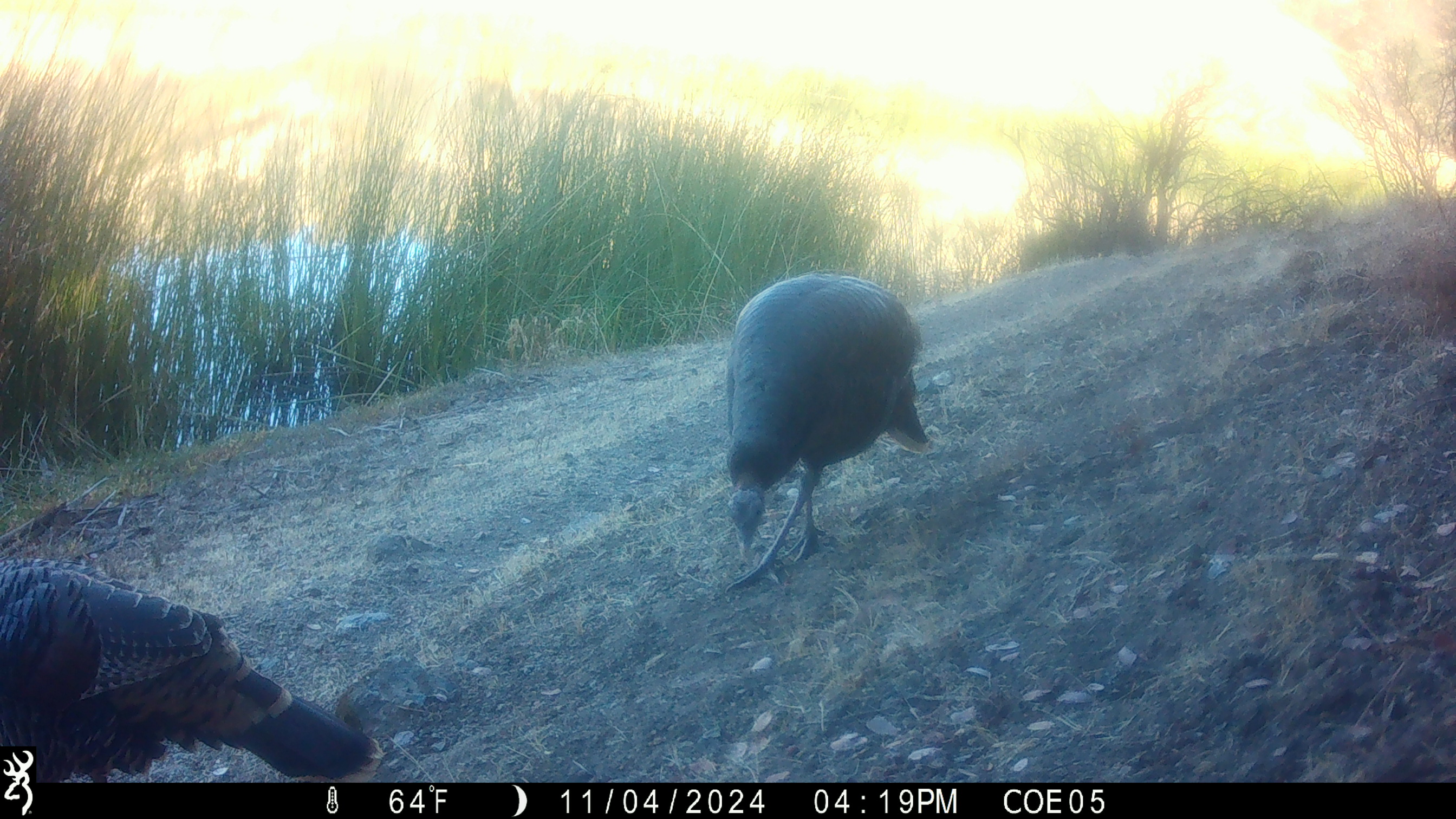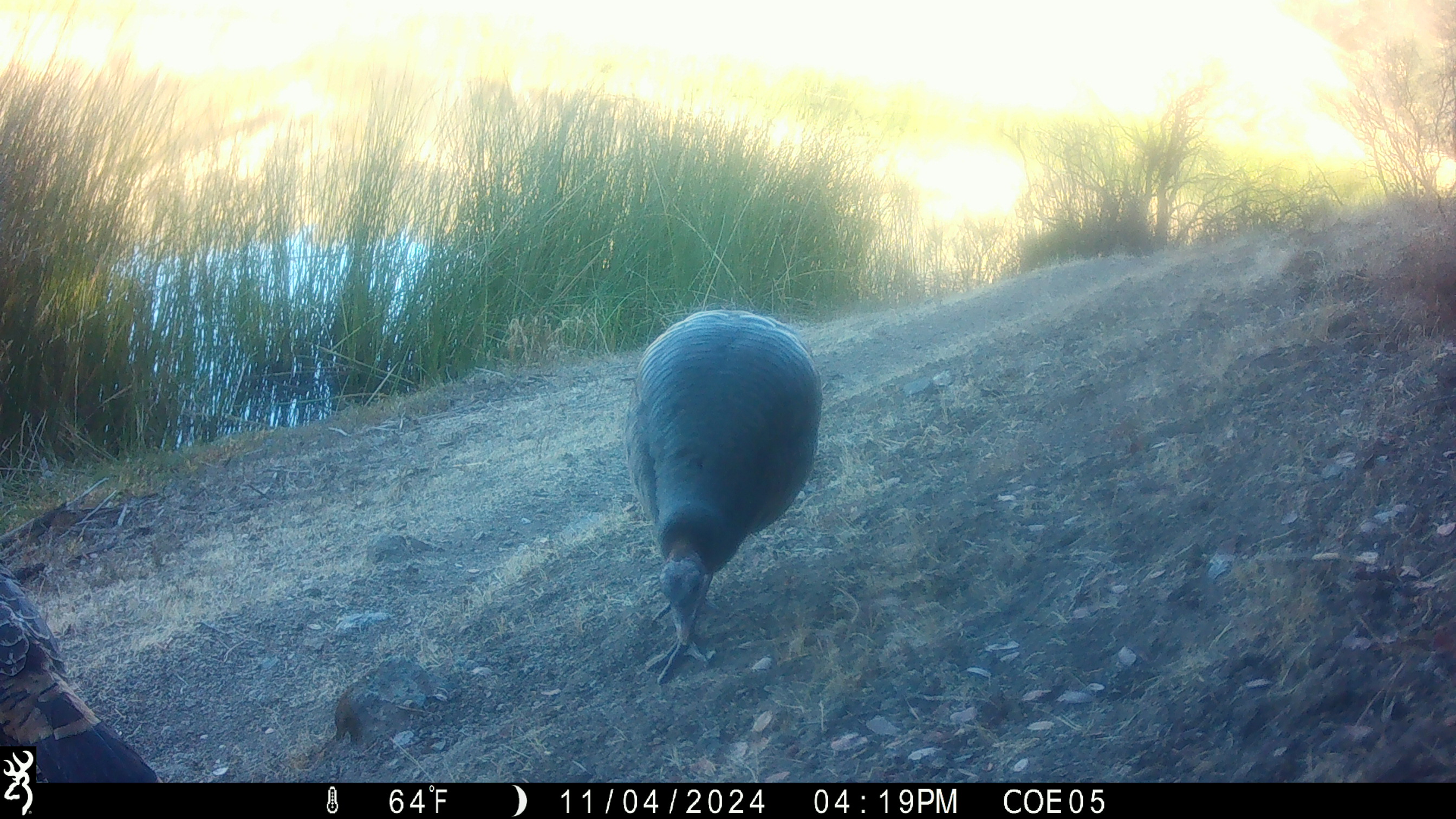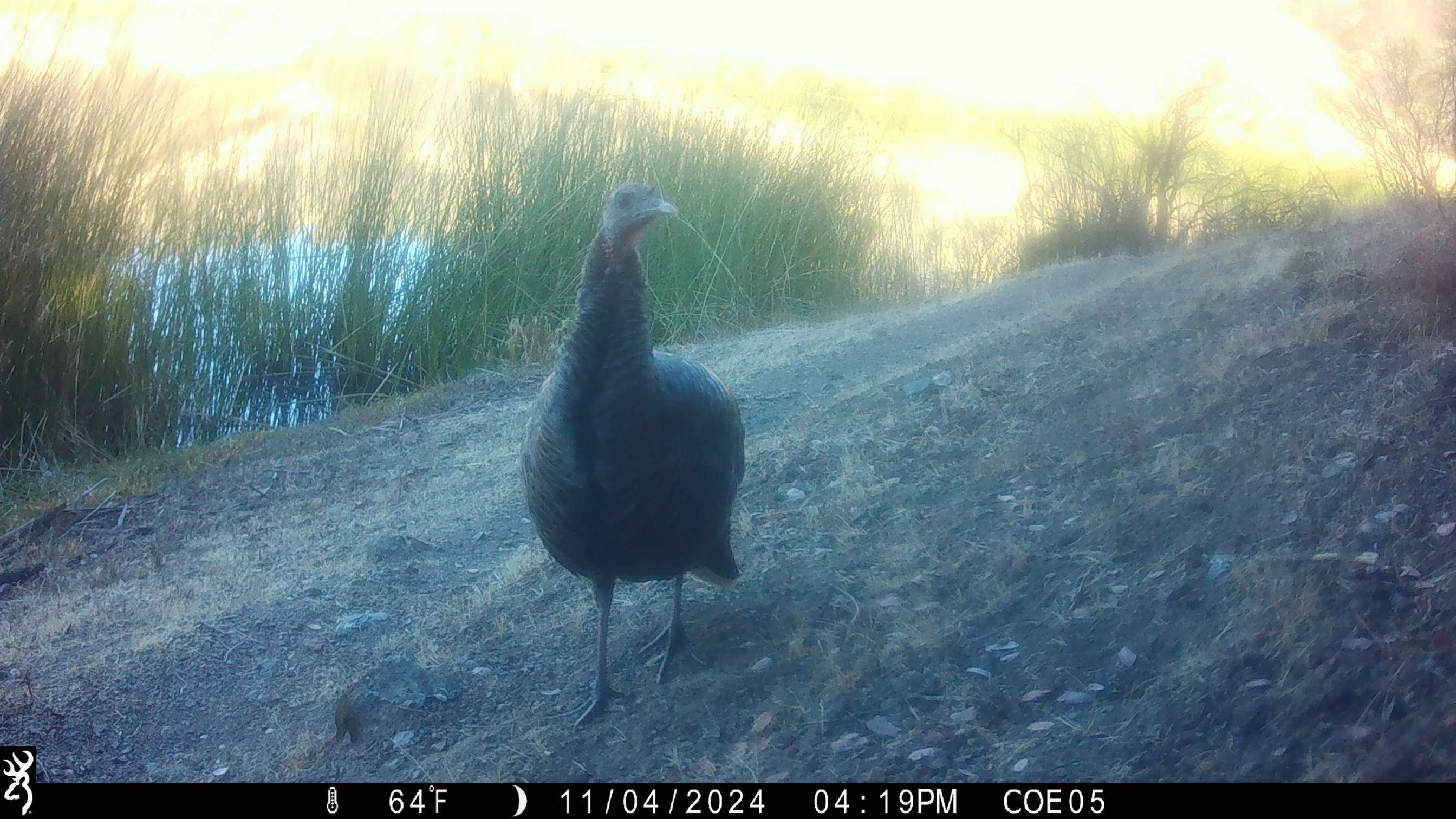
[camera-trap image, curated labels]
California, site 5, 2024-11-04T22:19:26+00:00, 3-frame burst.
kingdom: Animalia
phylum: Chordata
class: Aves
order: Galliformes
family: Phasianidae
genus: Meleagris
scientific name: Meleagris gallopavo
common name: turkey